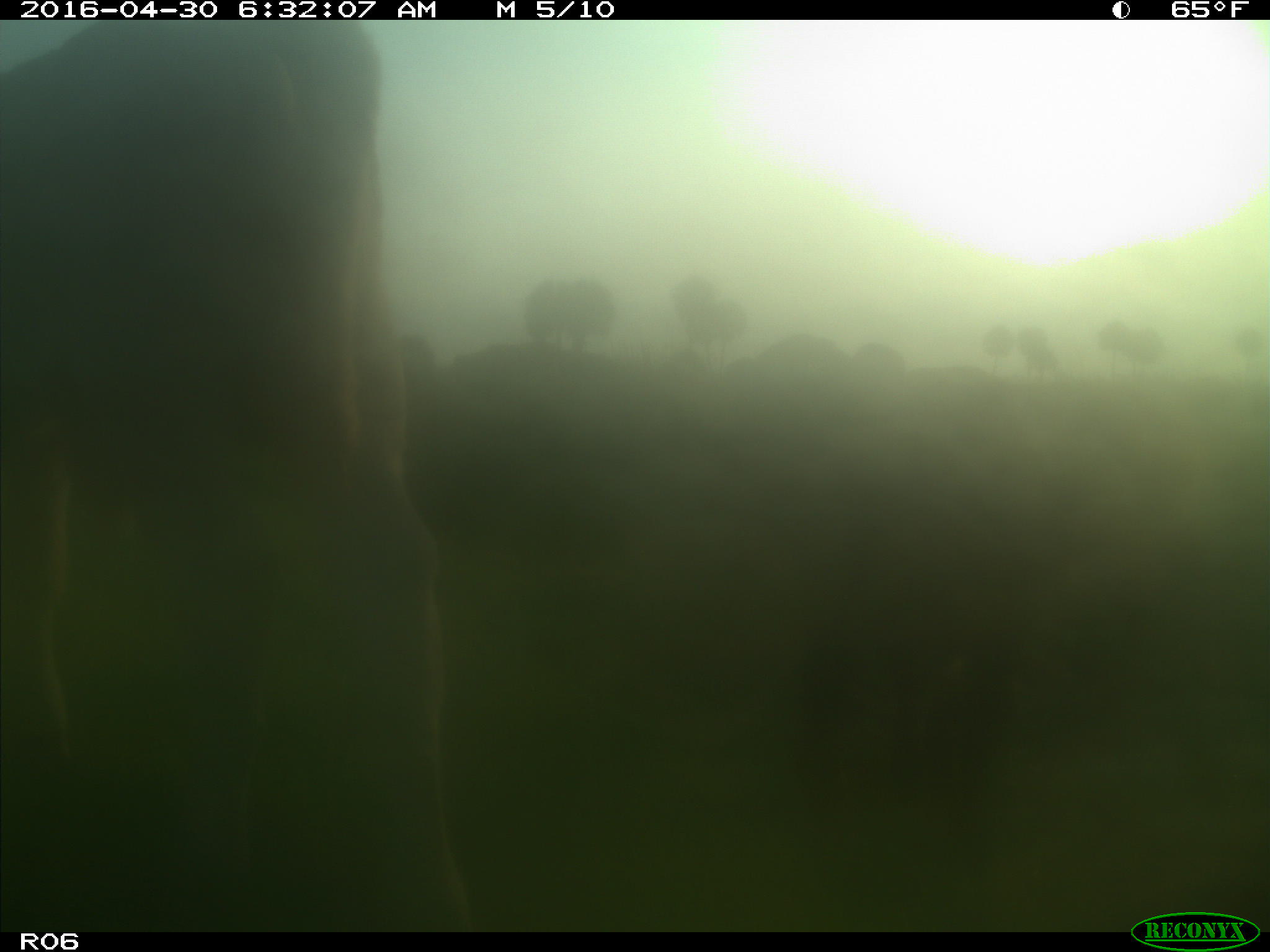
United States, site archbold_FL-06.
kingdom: Animalia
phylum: Chordata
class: Mammalia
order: Artiodactyla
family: Bovidae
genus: Bos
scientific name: Bos taurus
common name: domestic cow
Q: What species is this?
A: Bos taurus (domestic cow).